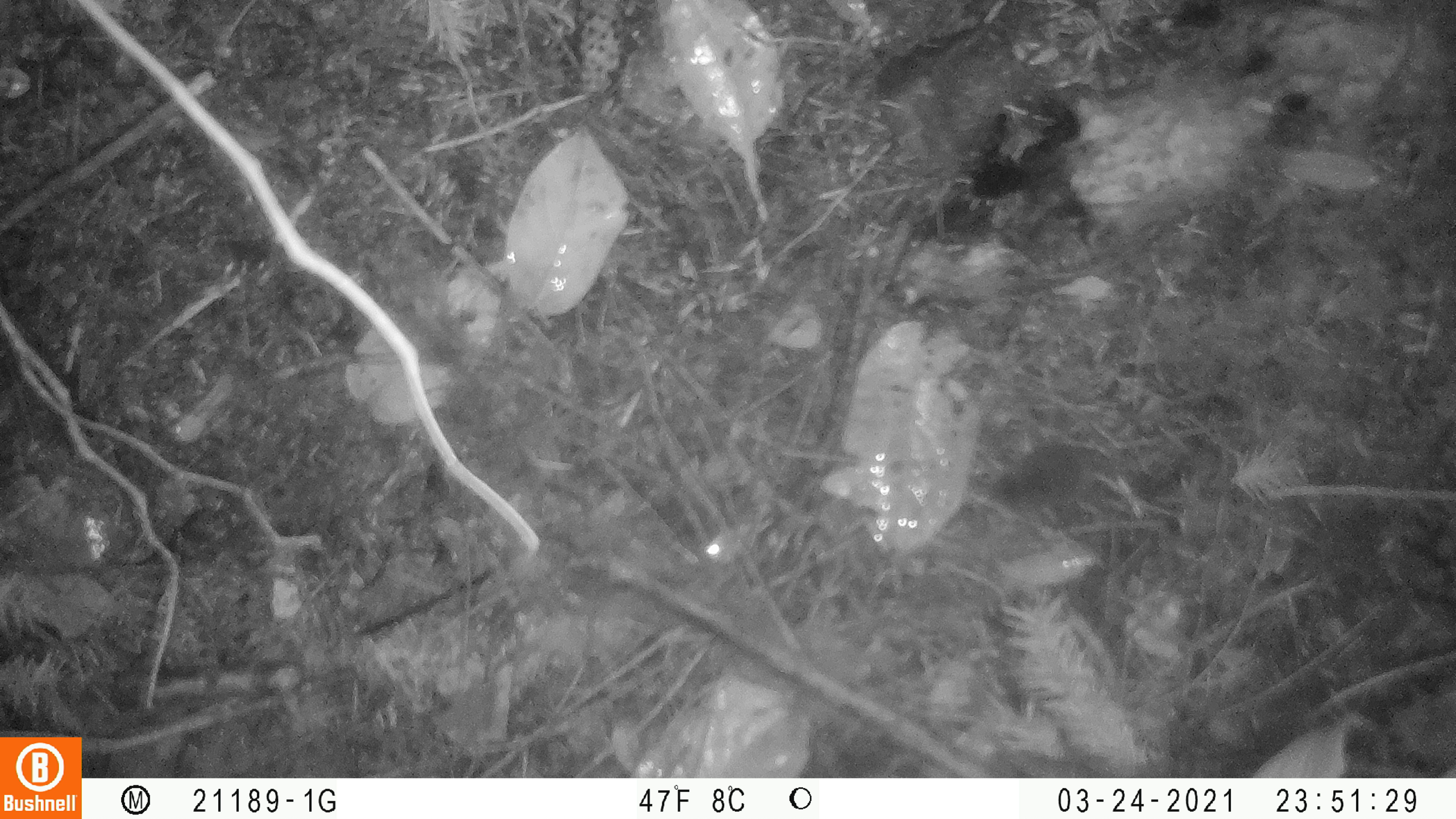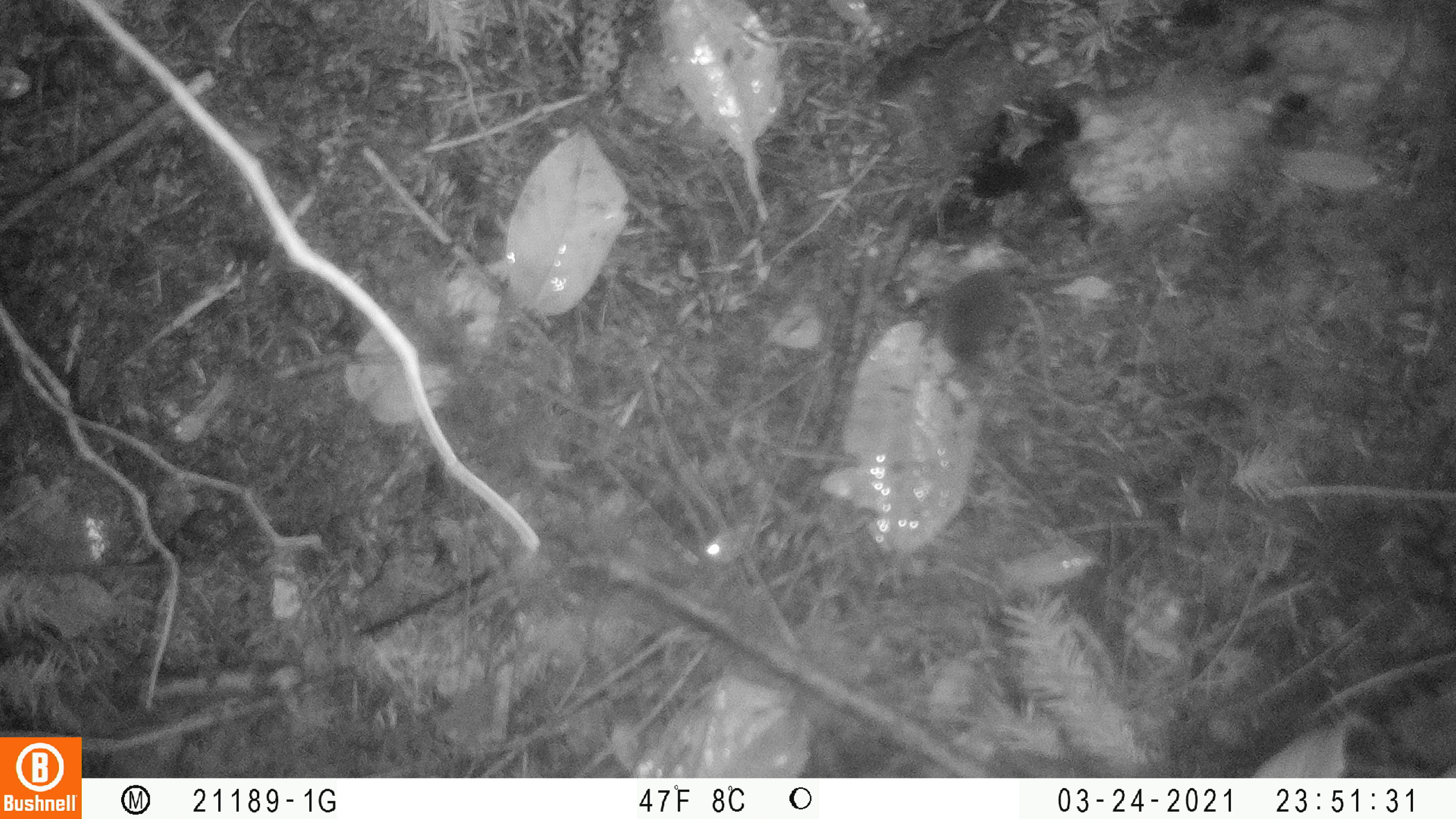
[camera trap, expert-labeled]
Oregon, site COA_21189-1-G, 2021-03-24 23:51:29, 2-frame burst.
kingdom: Animalia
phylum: Chordata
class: Mammalia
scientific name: Mammalia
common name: small mammal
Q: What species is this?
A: Small mammal (Mammalia).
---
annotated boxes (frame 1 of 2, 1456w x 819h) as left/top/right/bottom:
small mammal: 984/436/1123/521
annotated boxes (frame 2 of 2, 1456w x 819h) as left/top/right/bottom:
small mammal: 929/262/1058/408